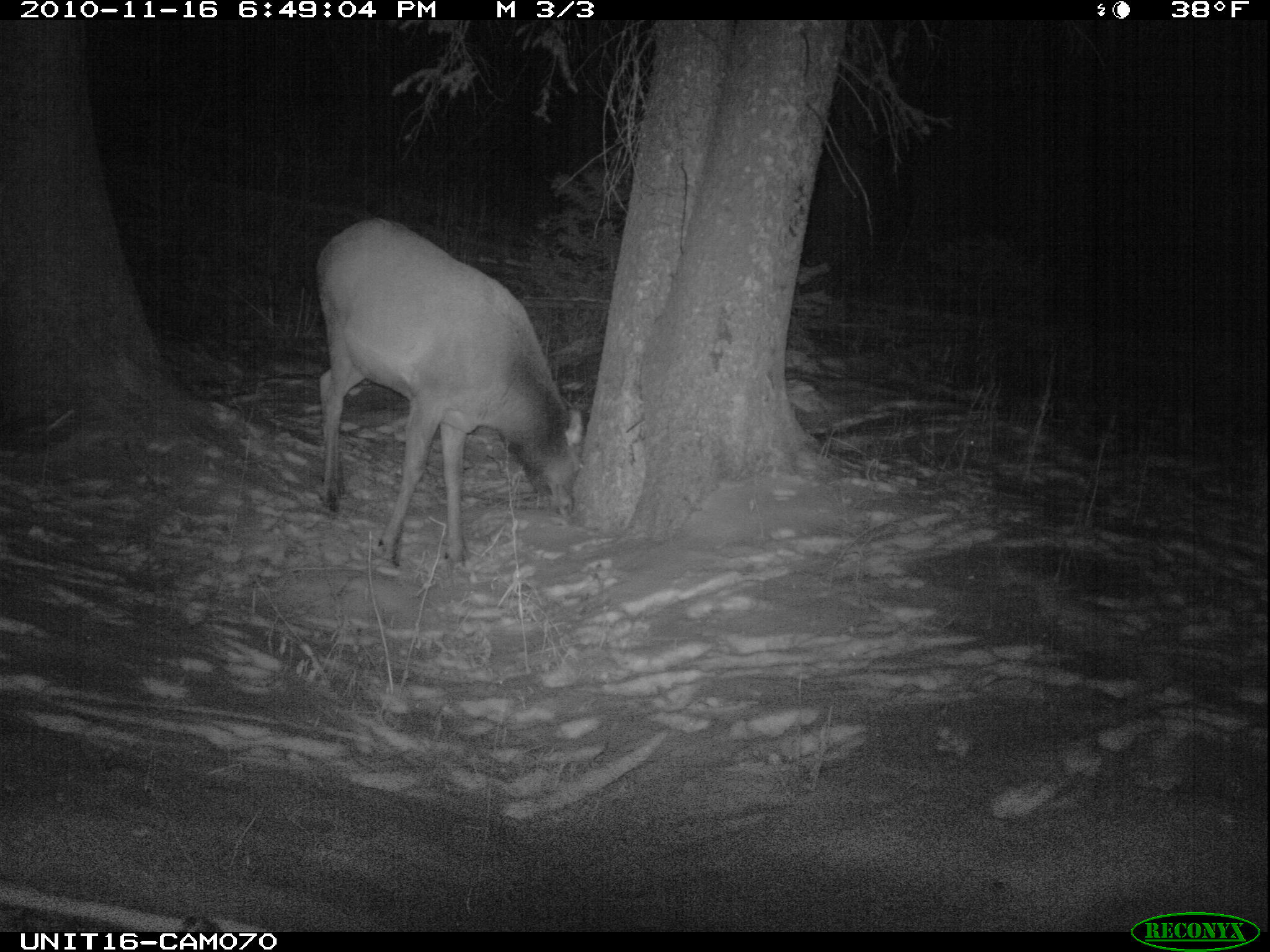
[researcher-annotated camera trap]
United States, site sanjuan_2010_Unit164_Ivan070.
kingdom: Animalia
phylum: Chordata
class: Mammalia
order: Artiodactyla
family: Cervidae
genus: Cervus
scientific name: Cervus elaphus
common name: red deer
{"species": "Cervus elaphus (red deer)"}